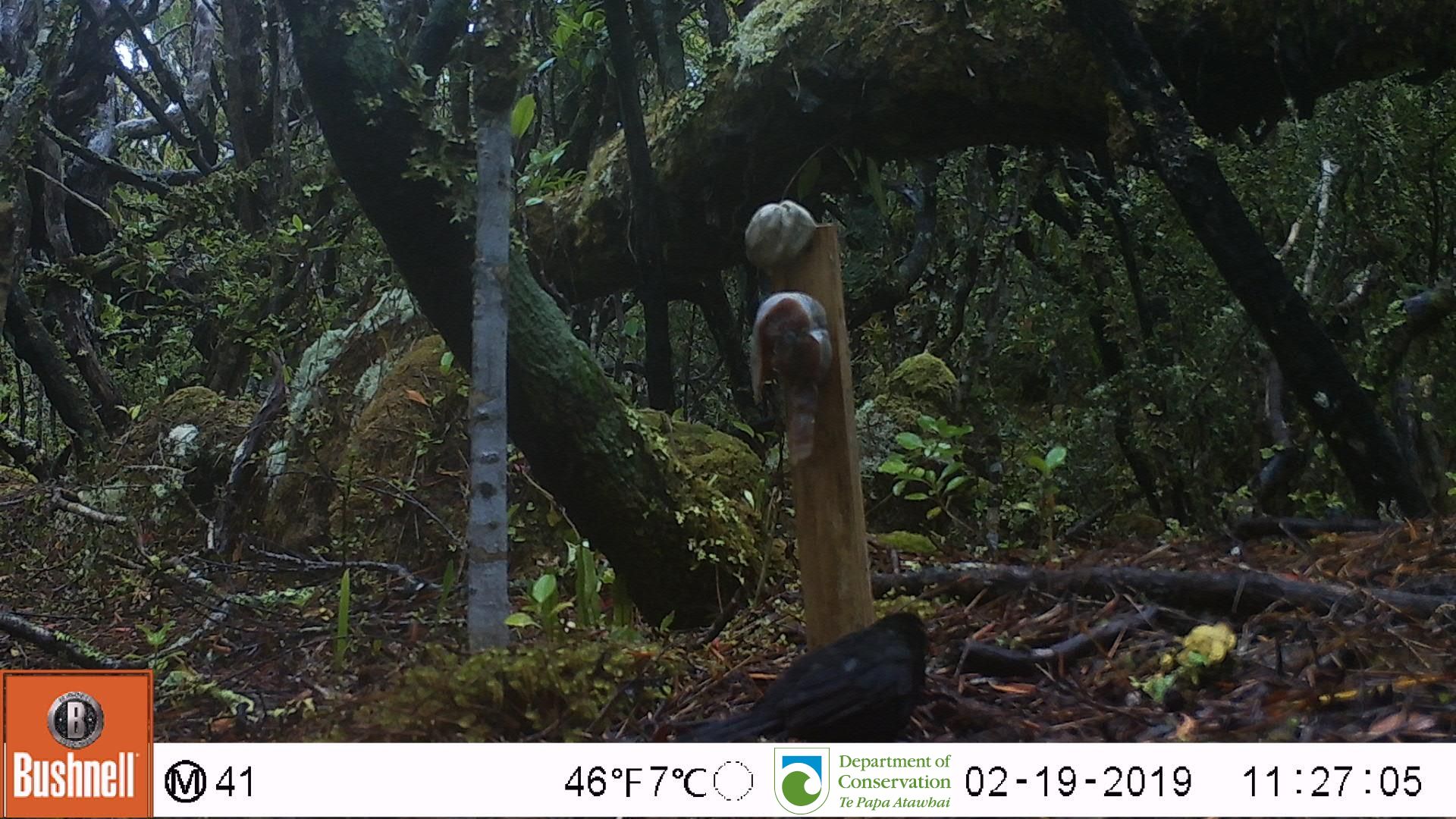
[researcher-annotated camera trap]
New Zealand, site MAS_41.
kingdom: Animalia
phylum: Chordata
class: Aves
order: Passeriformes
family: Turdidae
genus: Turdus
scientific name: Turdus merula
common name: eurasian blackbird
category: blackbird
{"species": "blackbird (eurasian blackbird) (Turdus merula)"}